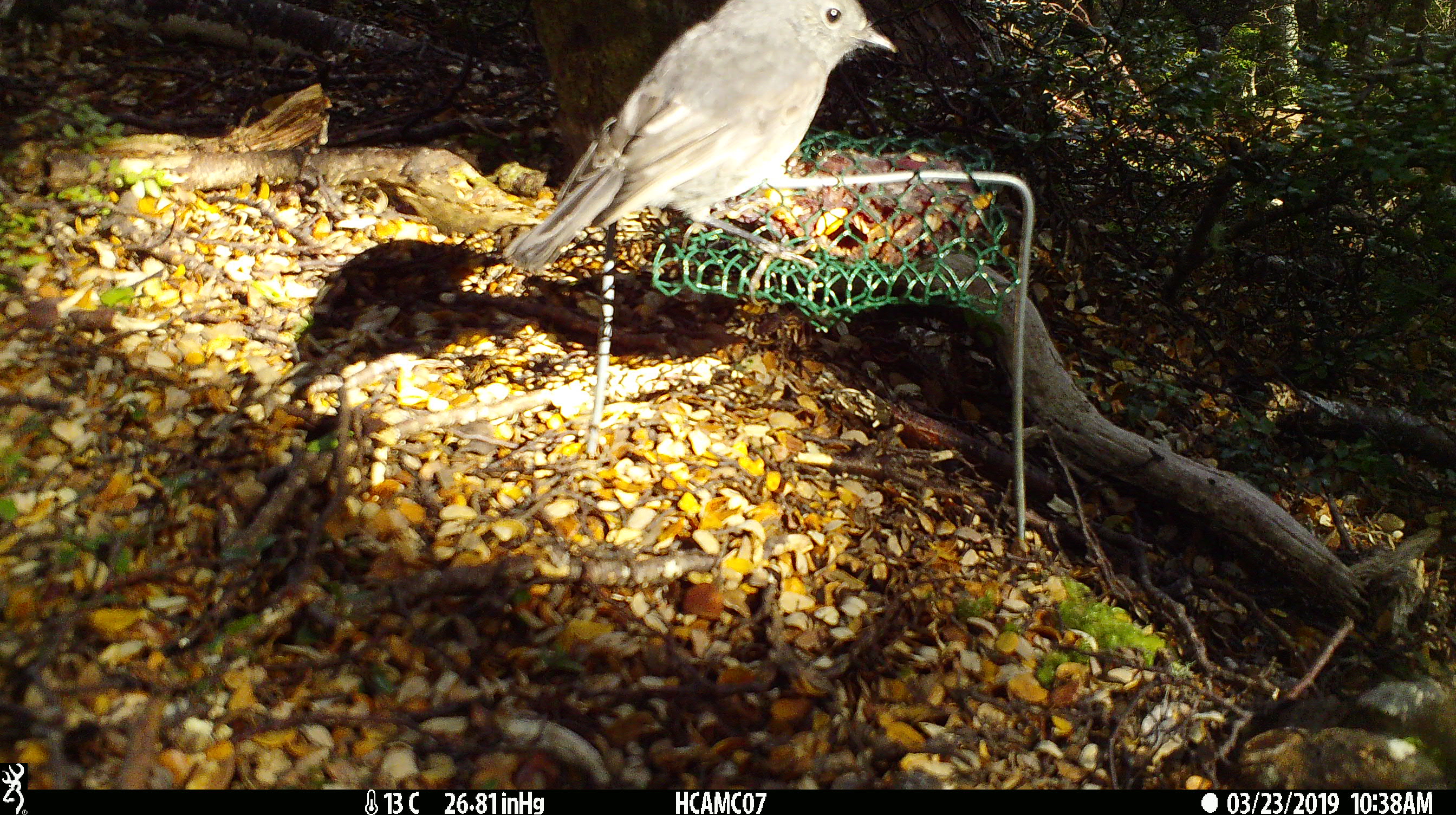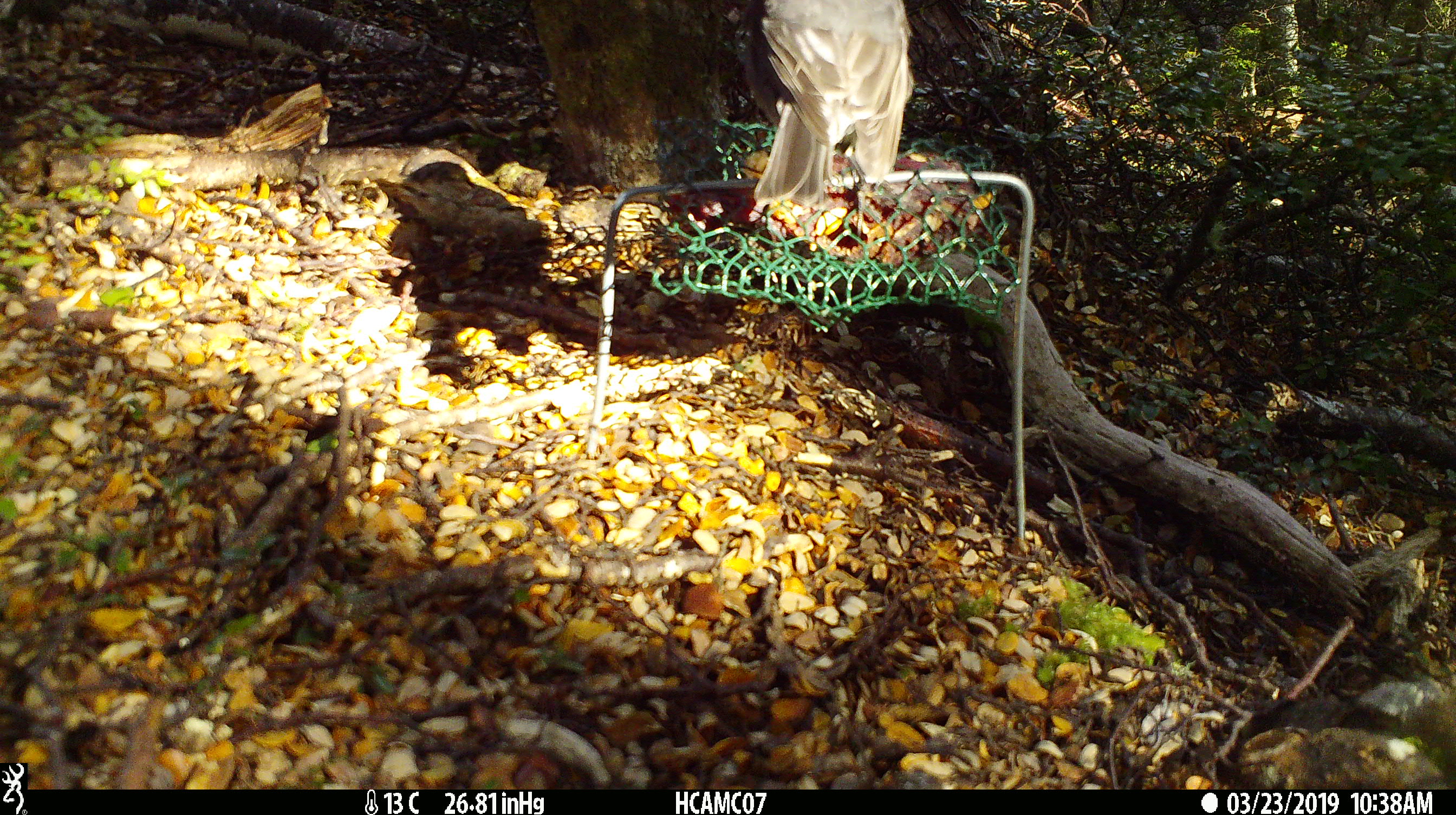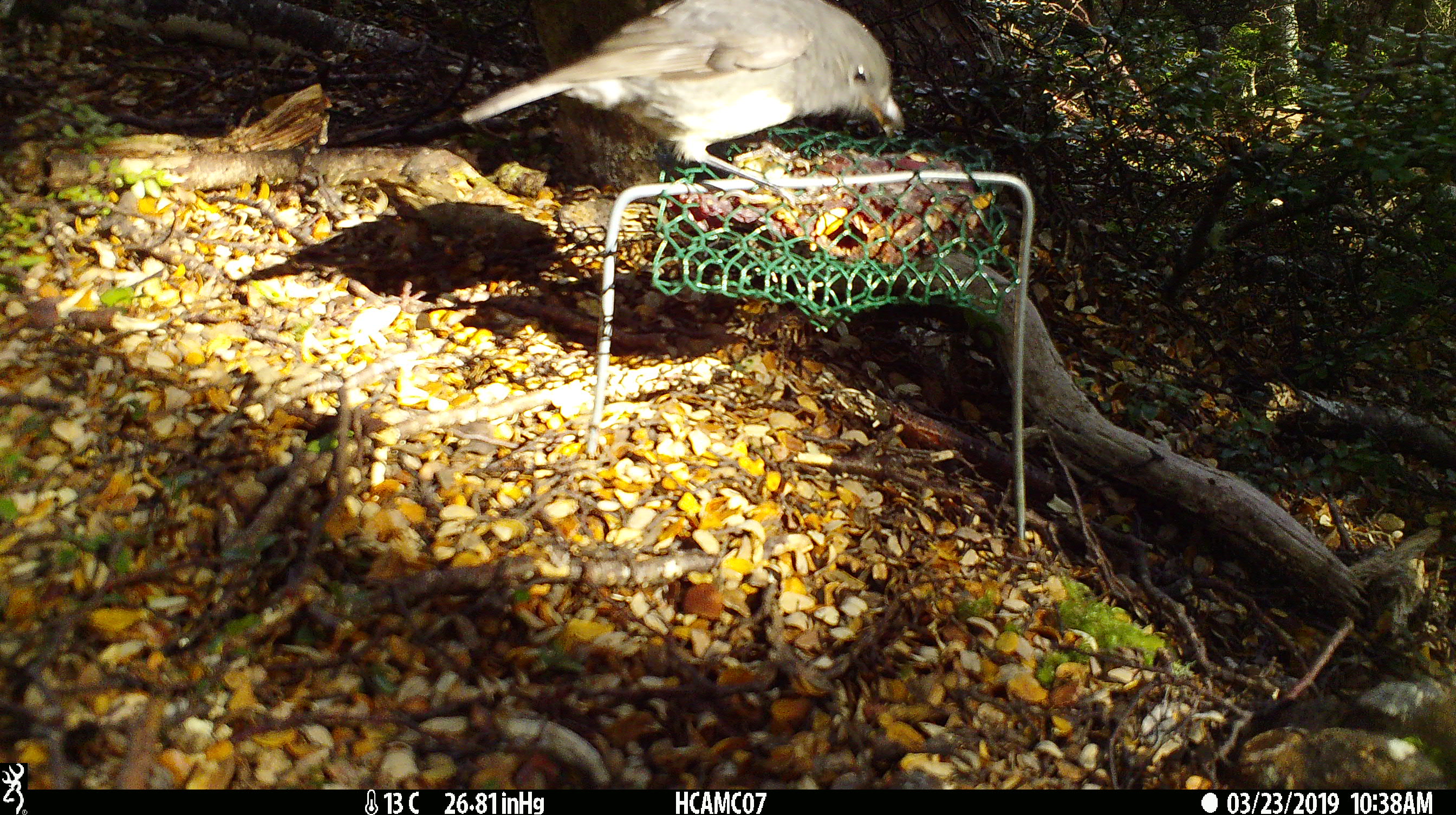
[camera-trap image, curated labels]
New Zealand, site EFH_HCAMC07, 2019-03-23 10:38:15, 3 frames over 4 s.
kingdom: Animalia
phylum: Chordata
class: Aves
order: Passeriformes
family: Petroicidae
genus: Petroica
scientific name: Petroica australis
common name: new zealand robin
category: robin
Robin (new zealand robin) (Petroica australis).